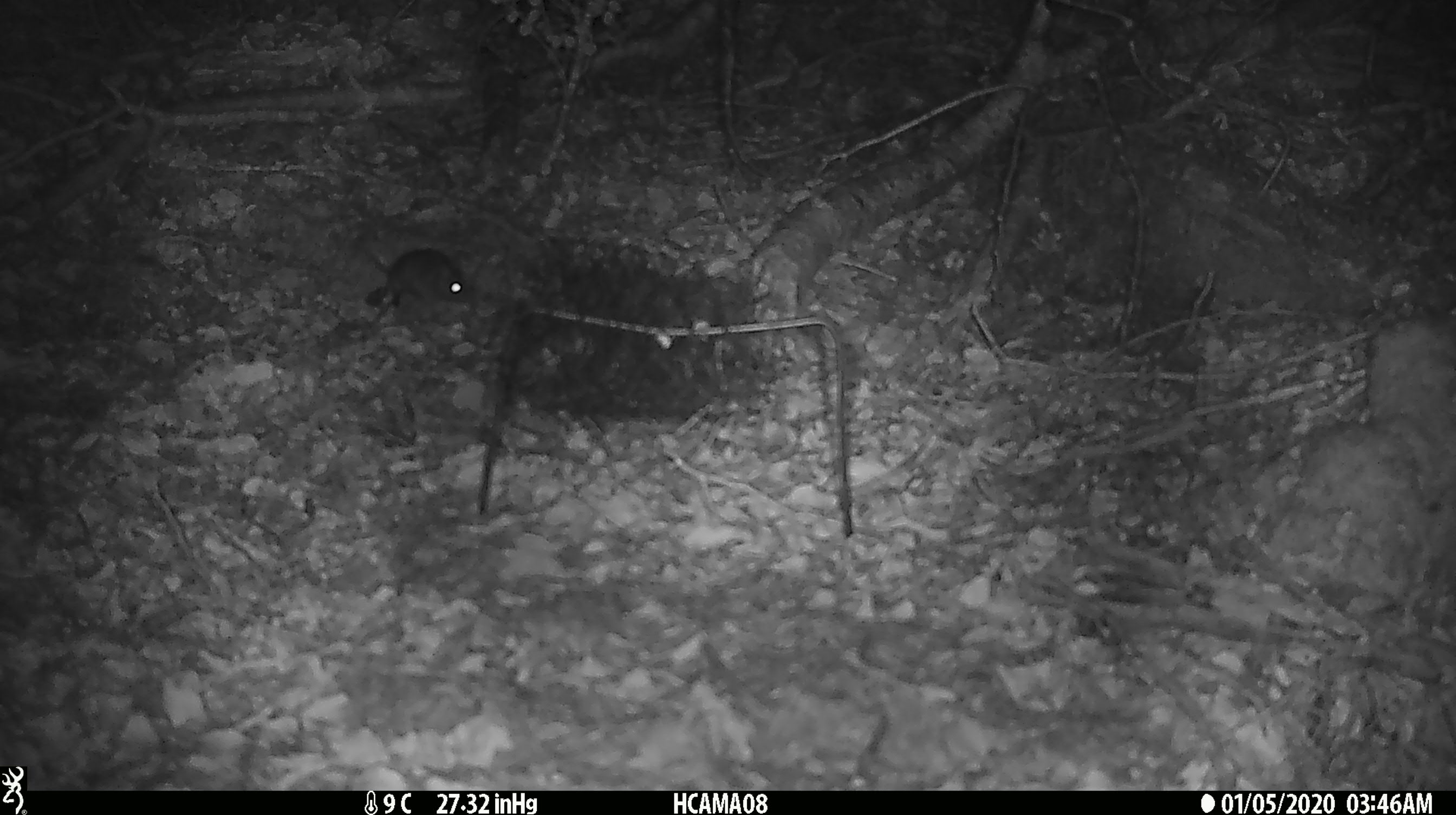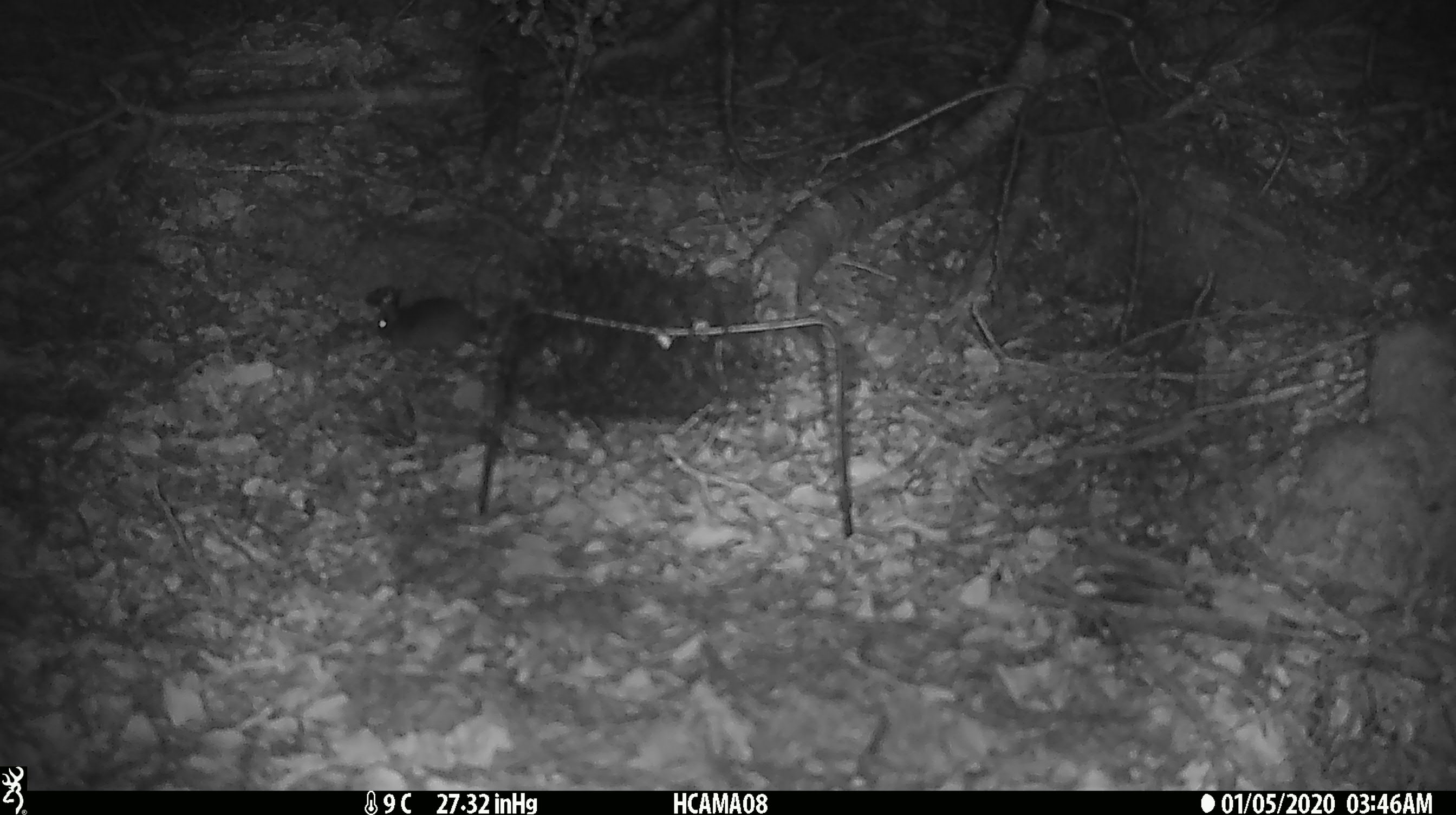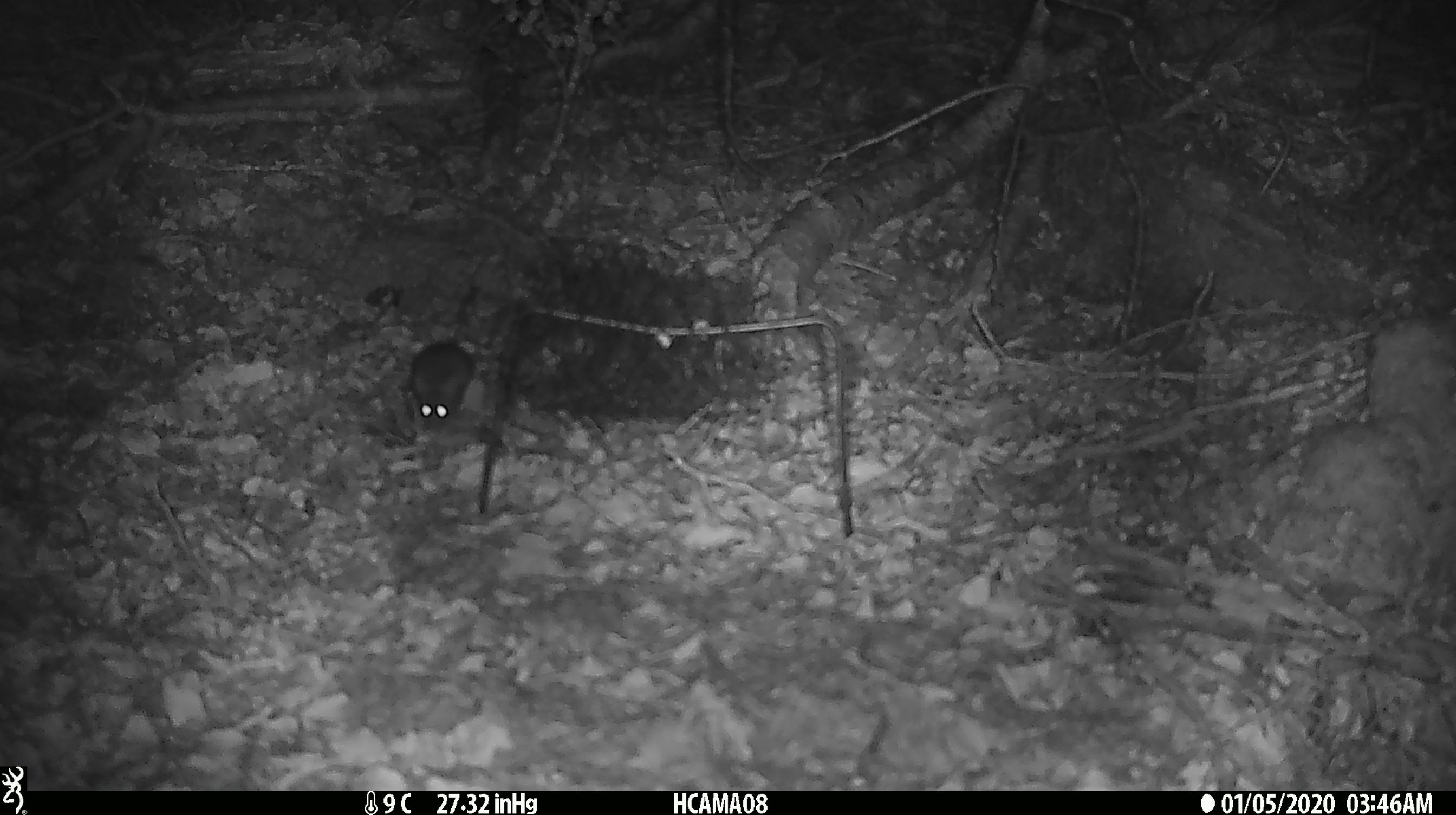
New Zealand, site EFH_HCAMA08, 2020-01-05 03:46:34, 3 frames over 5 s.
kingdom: Animalia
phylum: Chordata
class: Mammalia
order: Rodentia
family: Muridae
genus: Mus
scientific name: Mus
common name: mouse